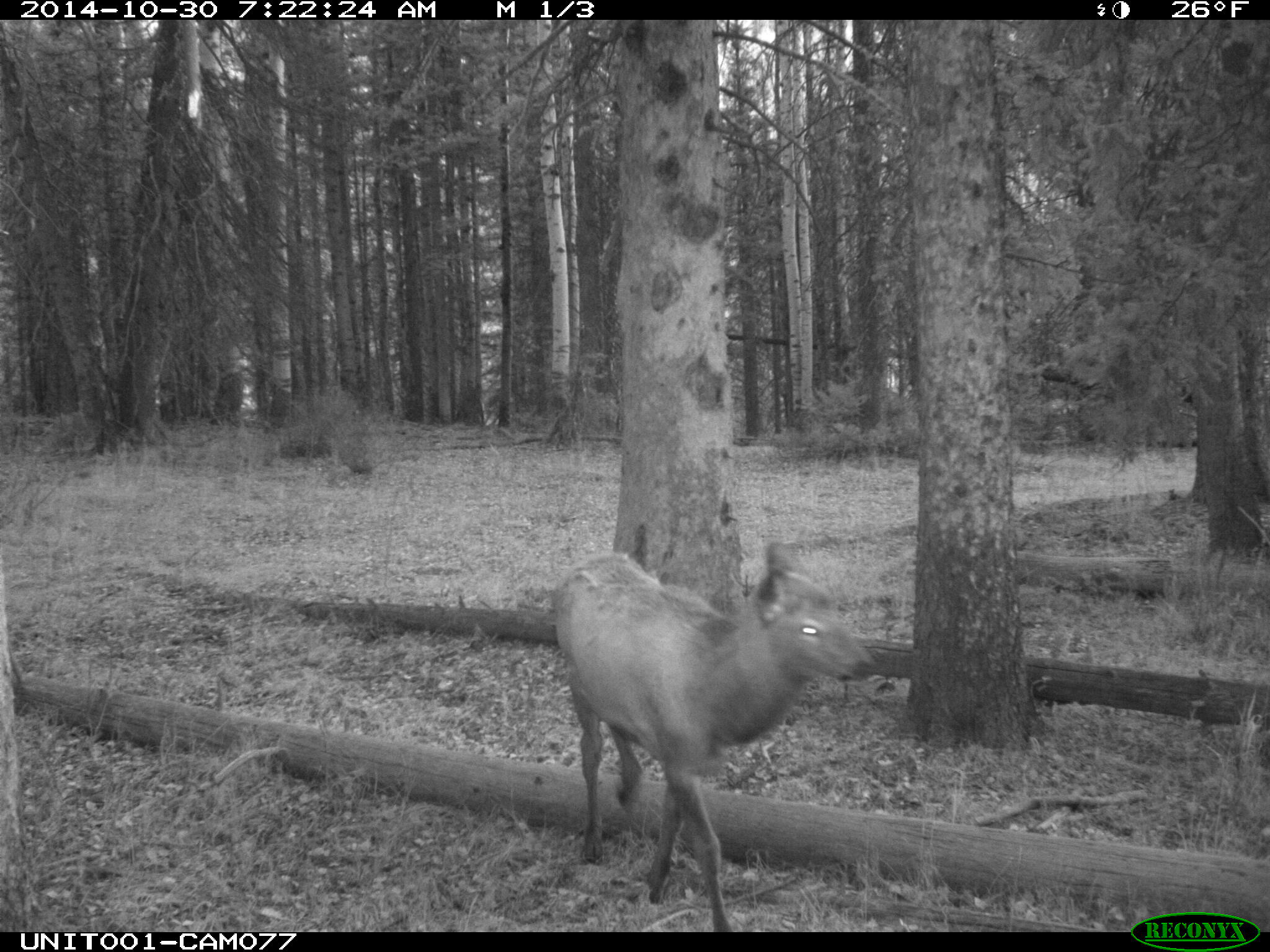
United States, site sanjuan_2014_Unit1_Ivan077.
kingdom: Animalia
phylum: Chordata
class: Mammalia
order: Artiodactyla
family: Cervidae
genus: Cervus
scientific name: Cervus elaphus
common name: red deer